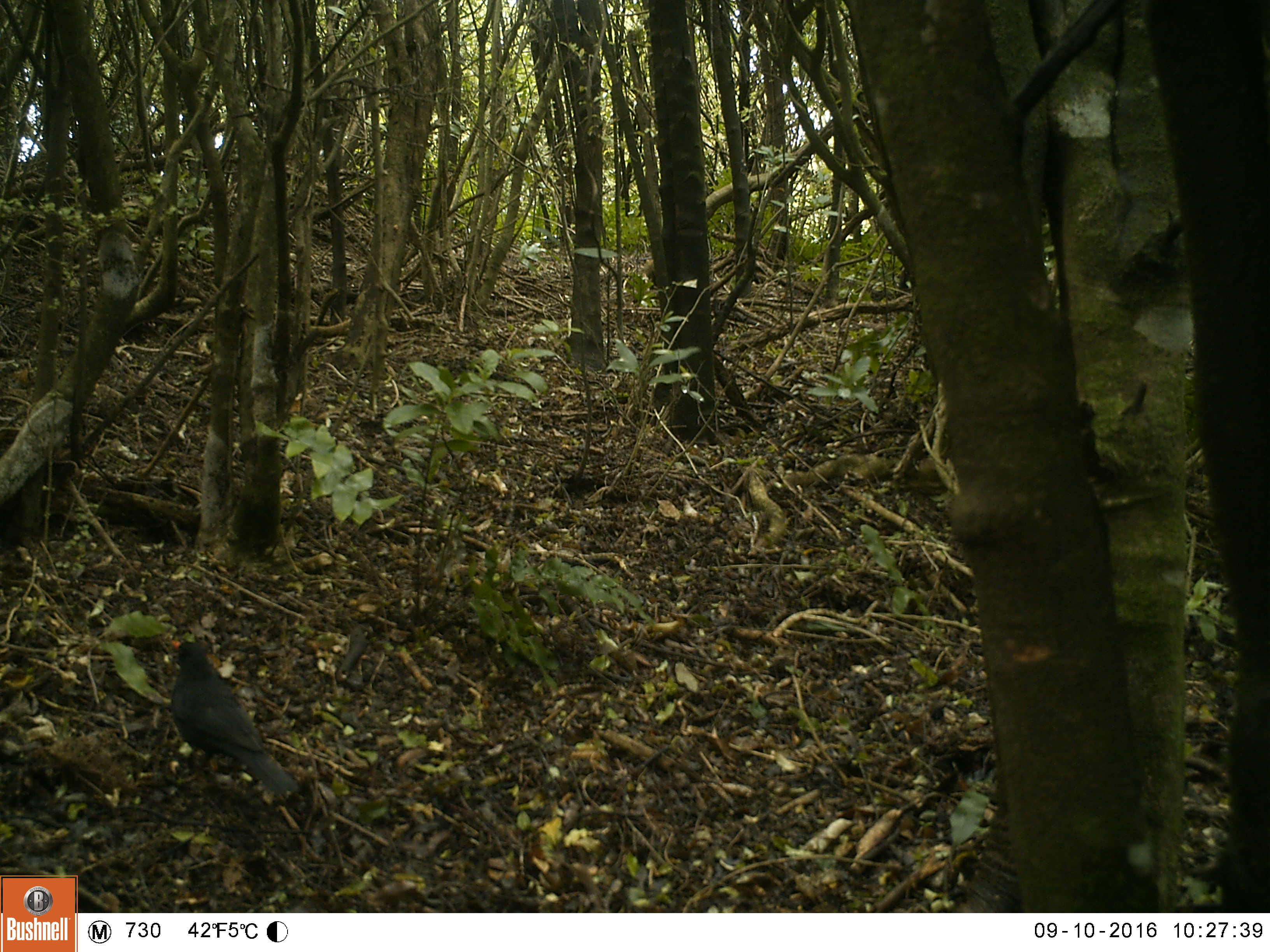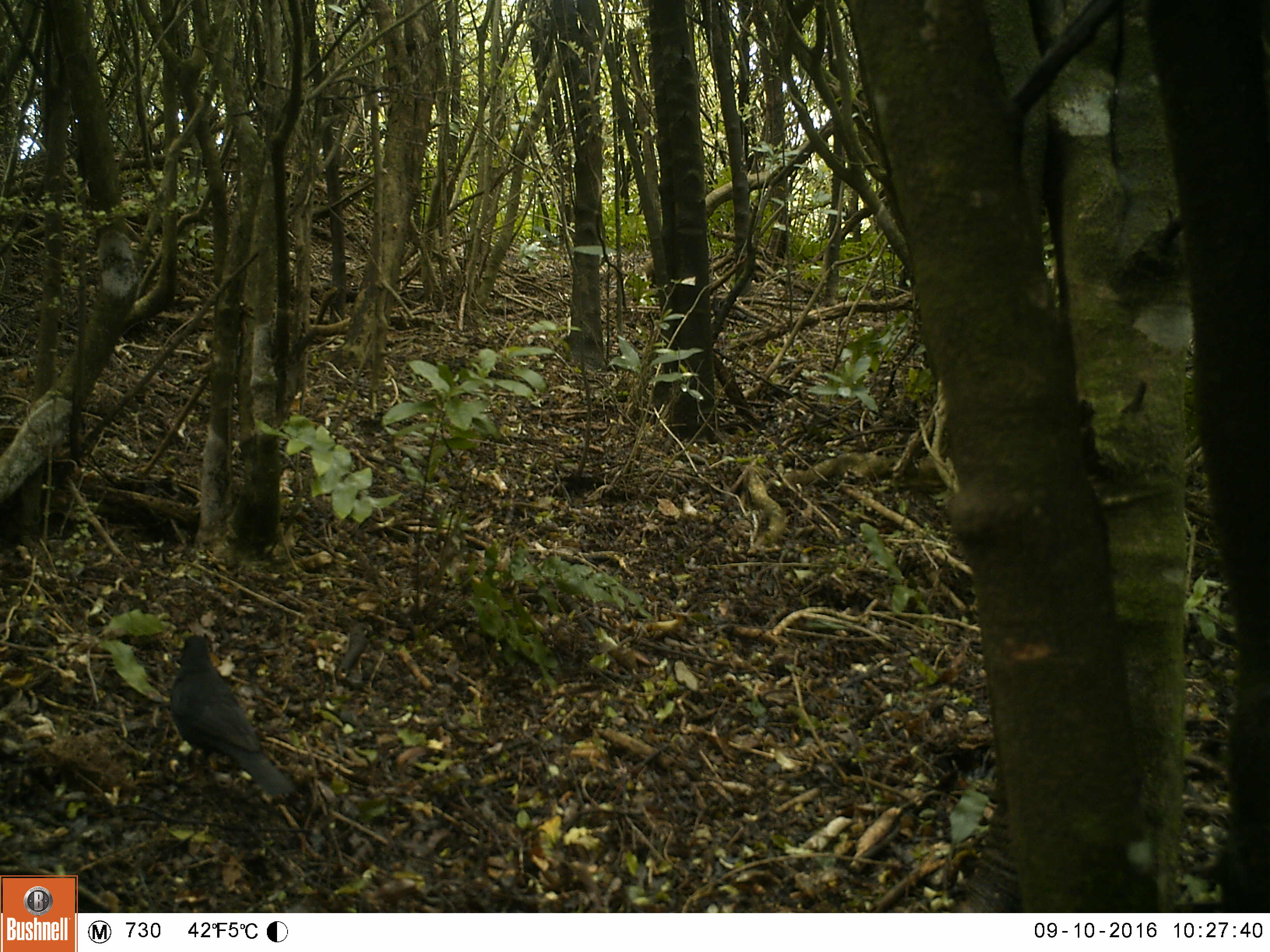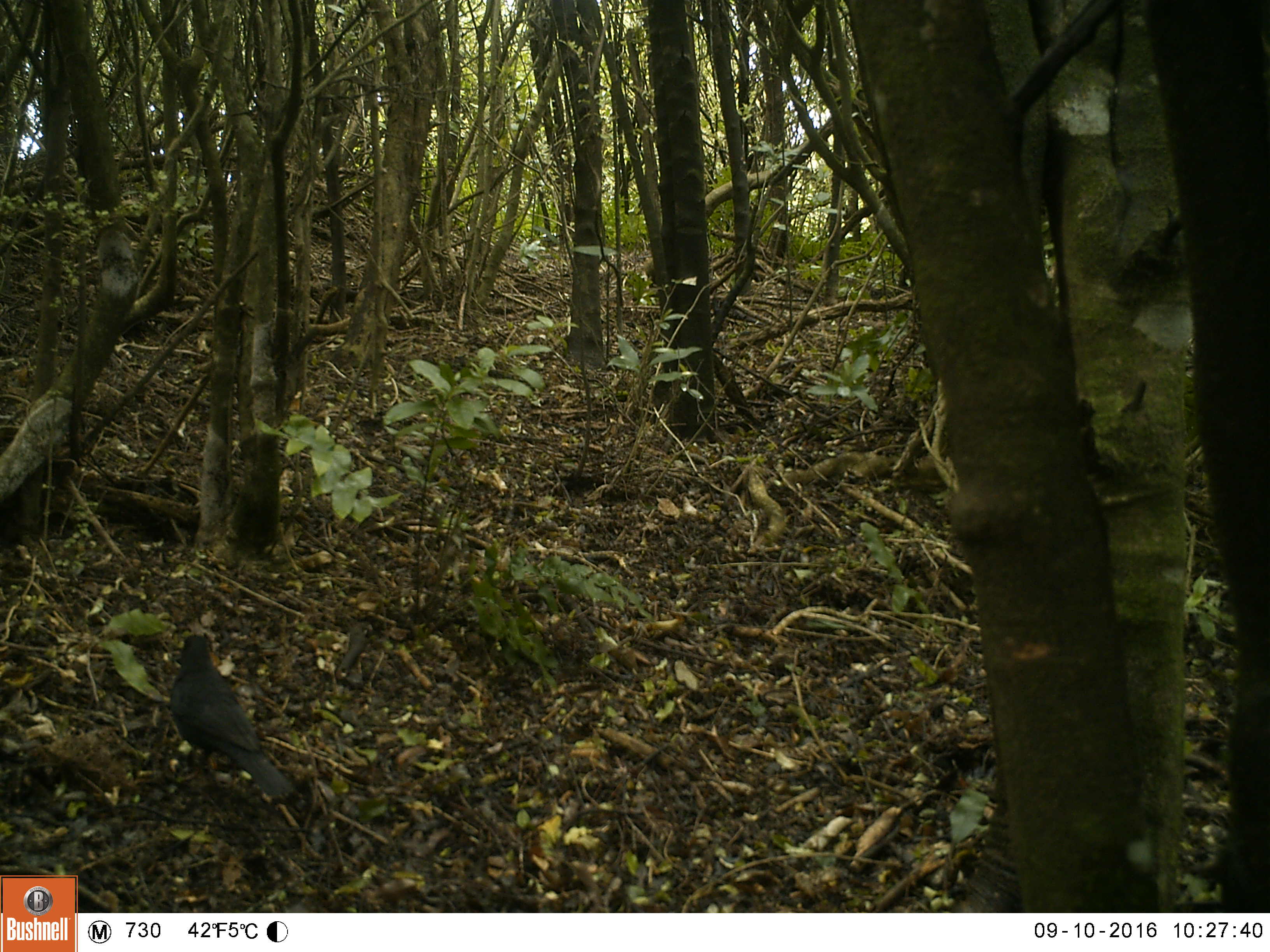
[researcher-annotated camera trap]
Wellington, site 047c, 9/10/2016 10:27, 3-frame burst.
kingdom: Animalia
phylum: Chordata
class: Aves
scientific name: Aves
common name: bird